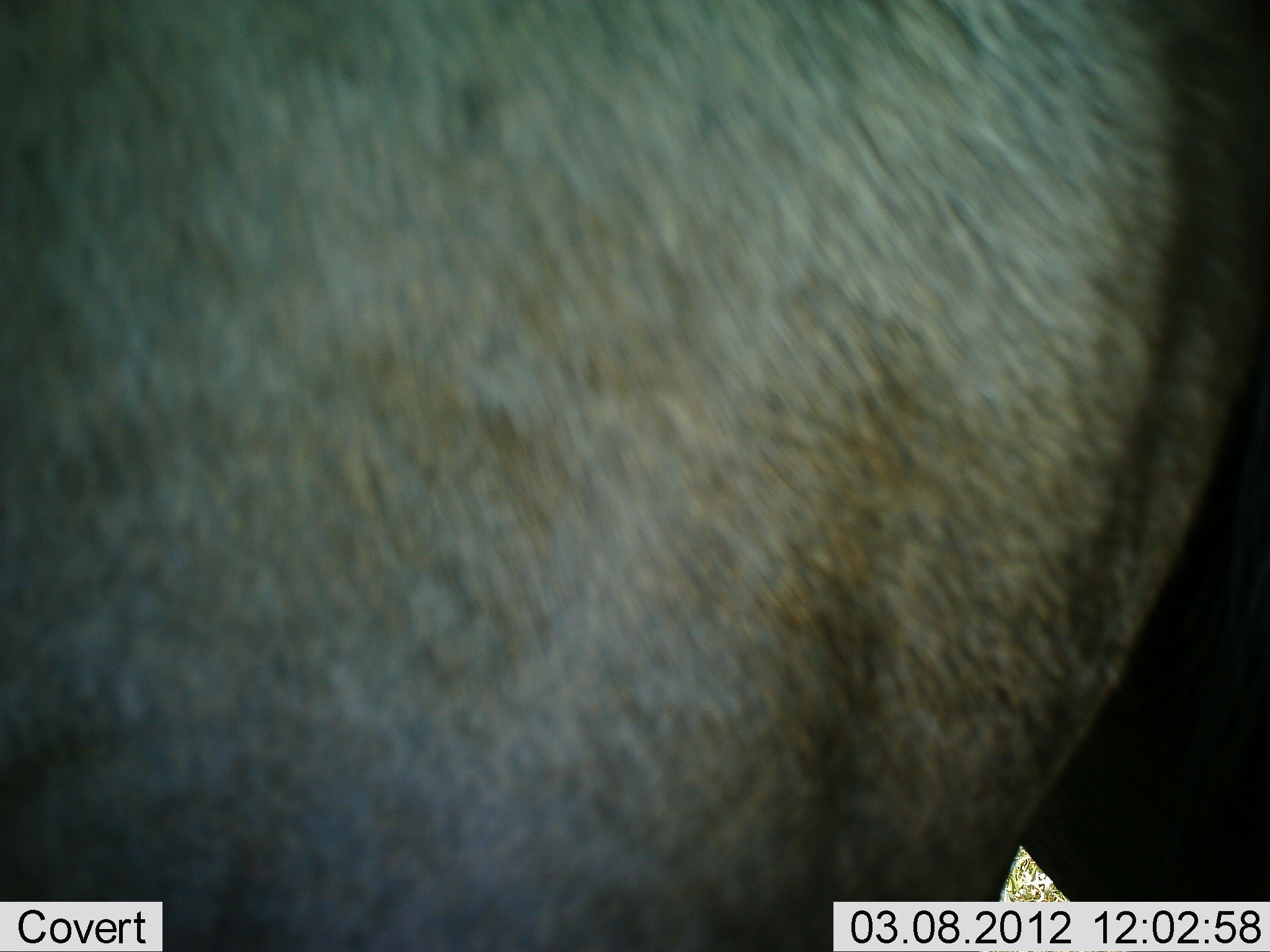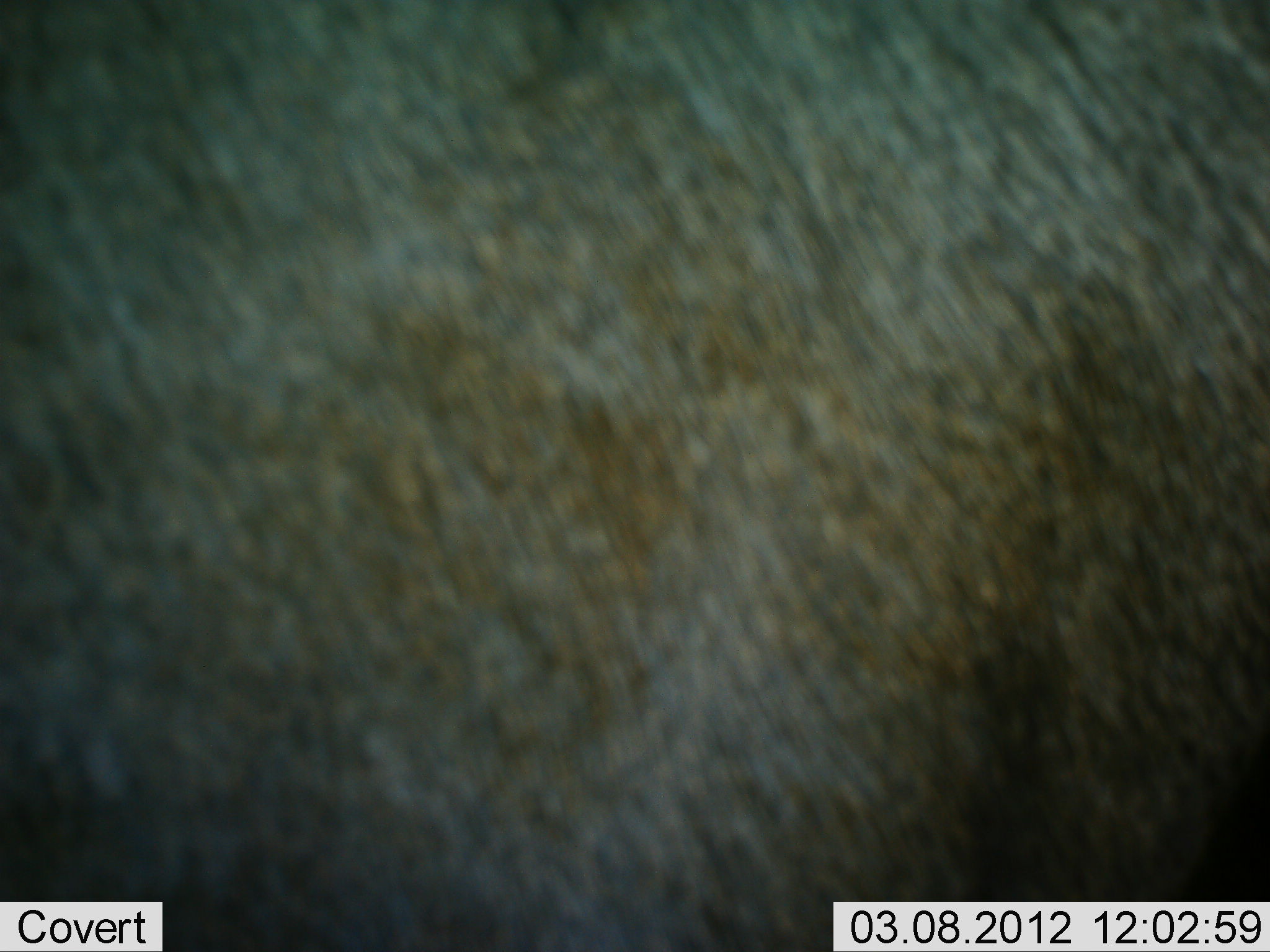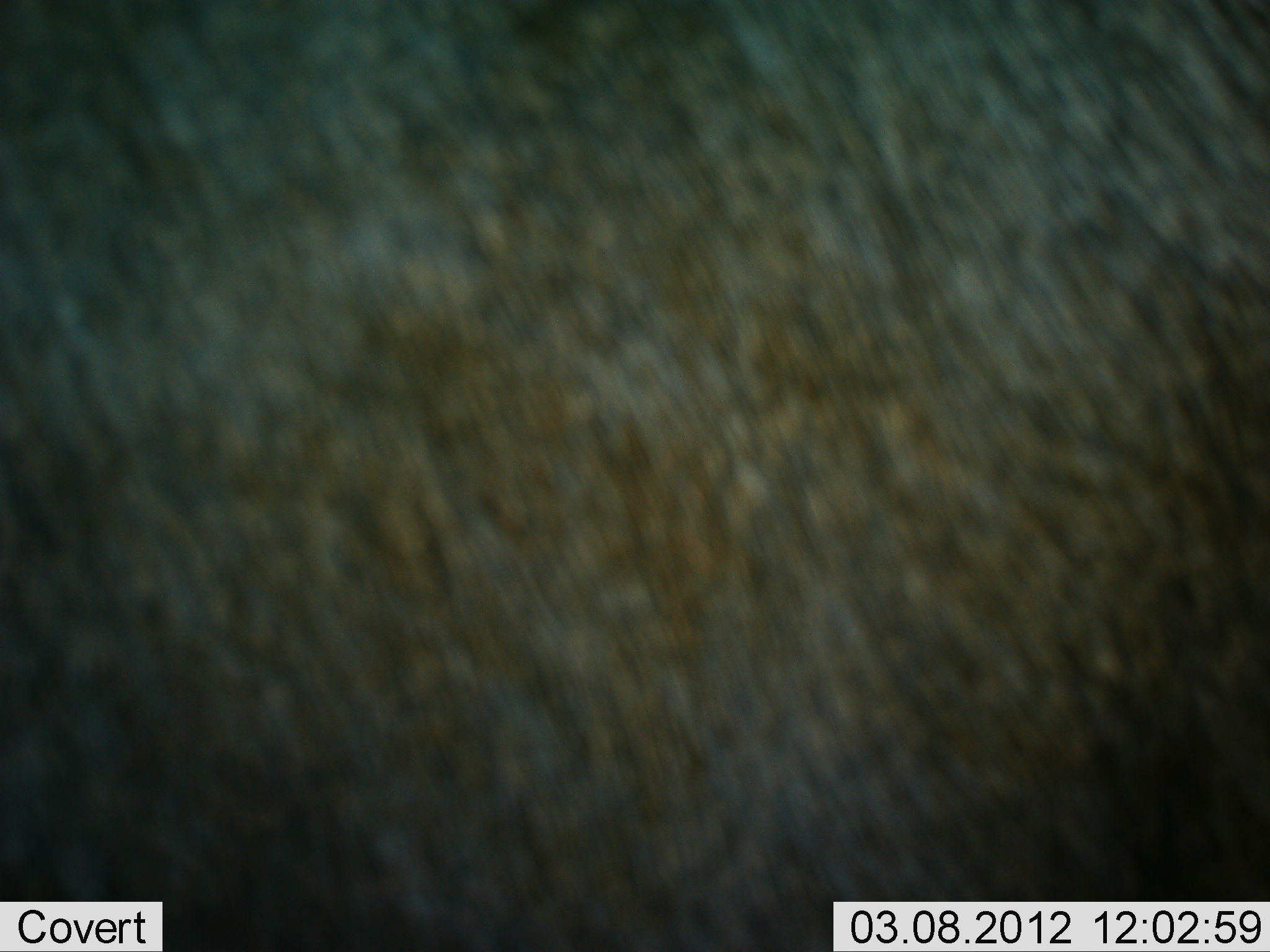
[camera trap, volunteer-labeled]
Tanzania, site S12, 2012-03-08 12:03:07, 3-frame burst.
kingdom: Animalia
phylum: Chordata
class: Mammalia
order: Artiodactyla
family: Bovidae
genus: Connochaetes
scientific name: Connochaetes taurinus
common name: blue wildebeest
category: wildebeest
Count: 1.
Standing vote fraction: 67%.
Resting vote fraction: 0%.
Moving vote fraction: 33%.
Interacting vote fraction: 0%.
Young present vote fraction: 0%.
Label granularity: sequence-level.